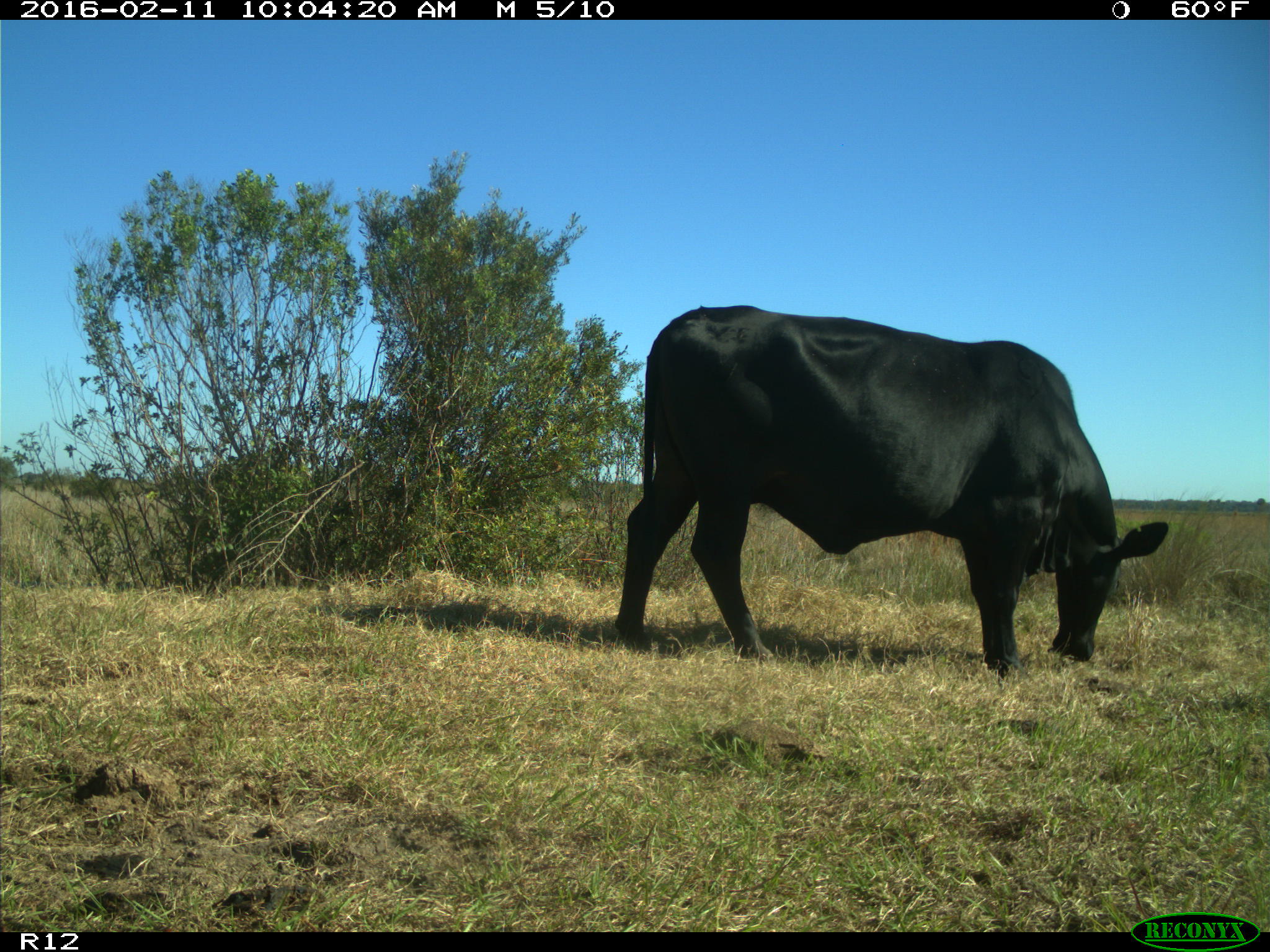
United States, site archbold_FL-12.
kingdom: Animalia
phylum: Chordata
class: Mammalia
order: Artiodactyla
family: Bovidae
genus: Bos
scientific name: Bos taurus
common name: domestic cow